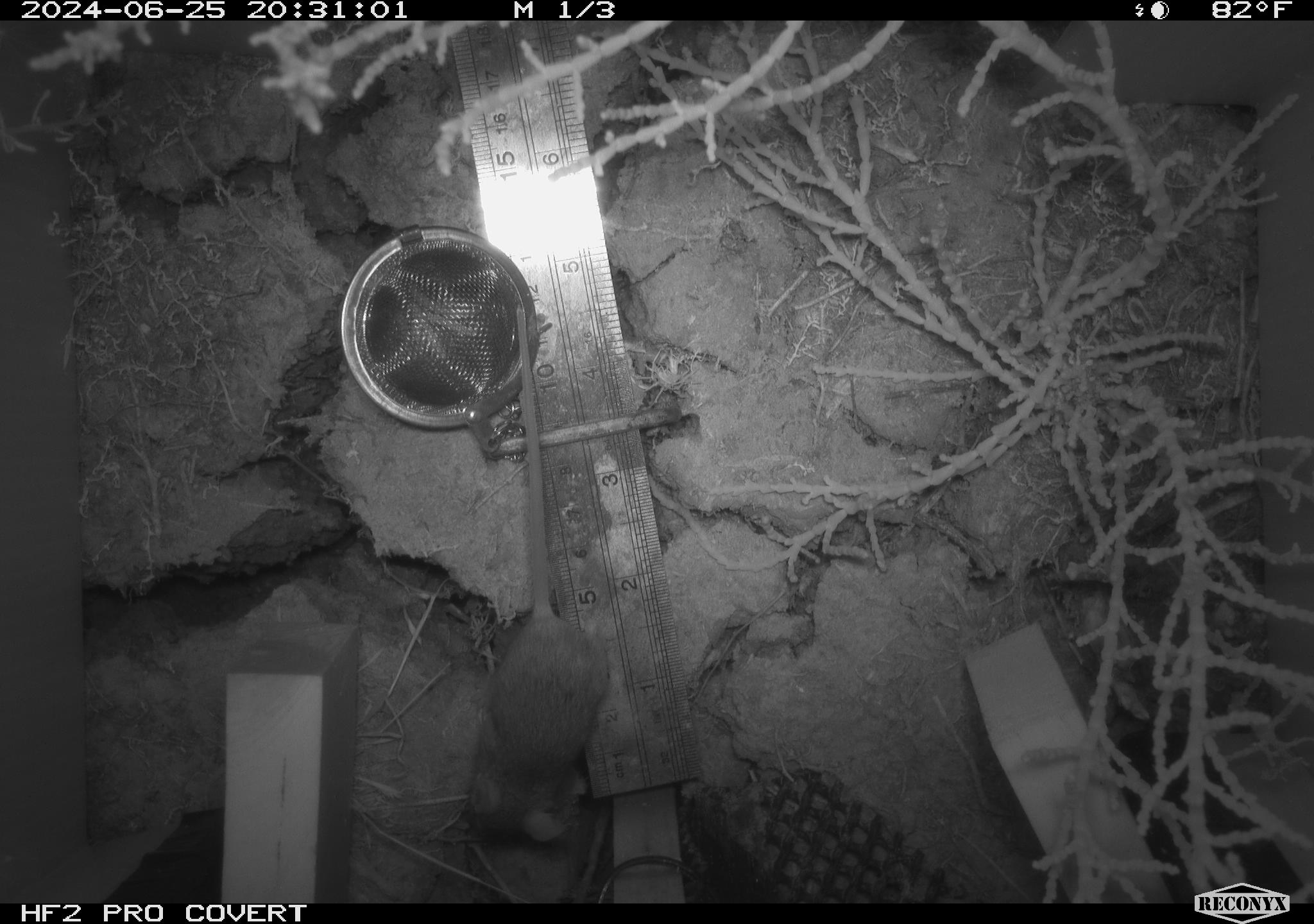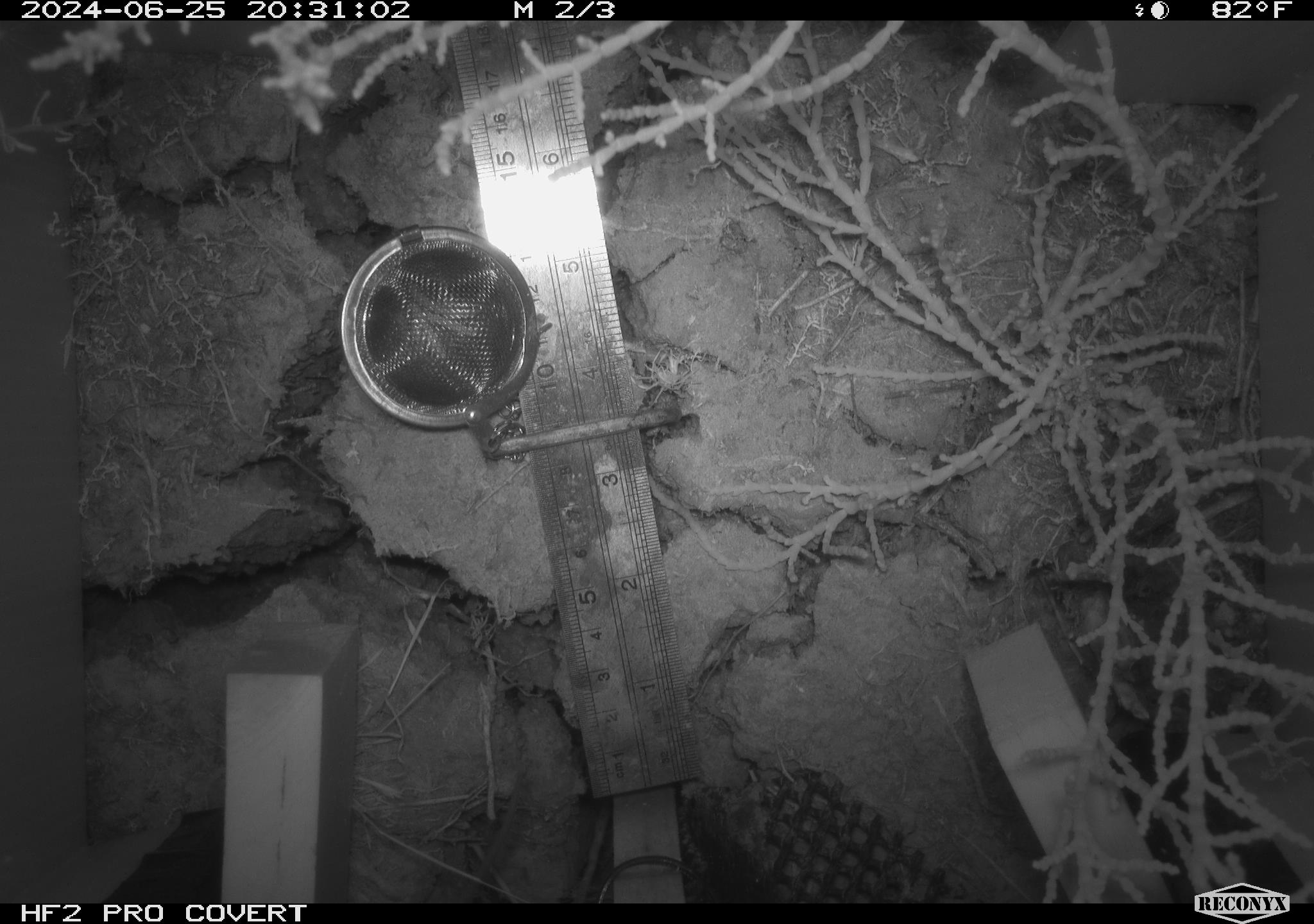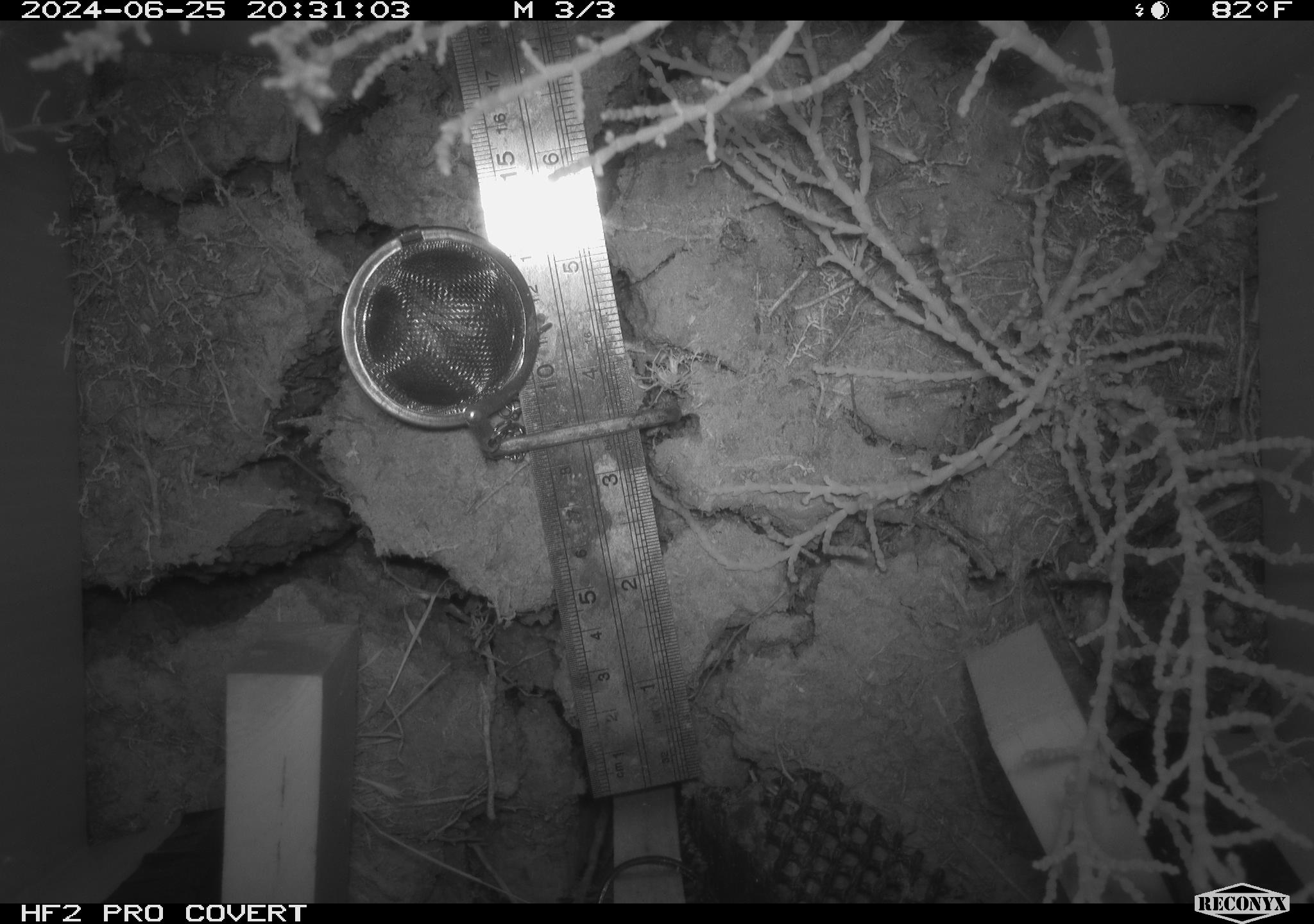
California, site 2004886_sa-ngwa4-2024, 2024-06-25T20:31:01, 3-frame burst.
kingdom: Animalia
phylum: Chordata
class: Mammalia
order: Rodentia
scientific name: Rodentia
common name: mouse species